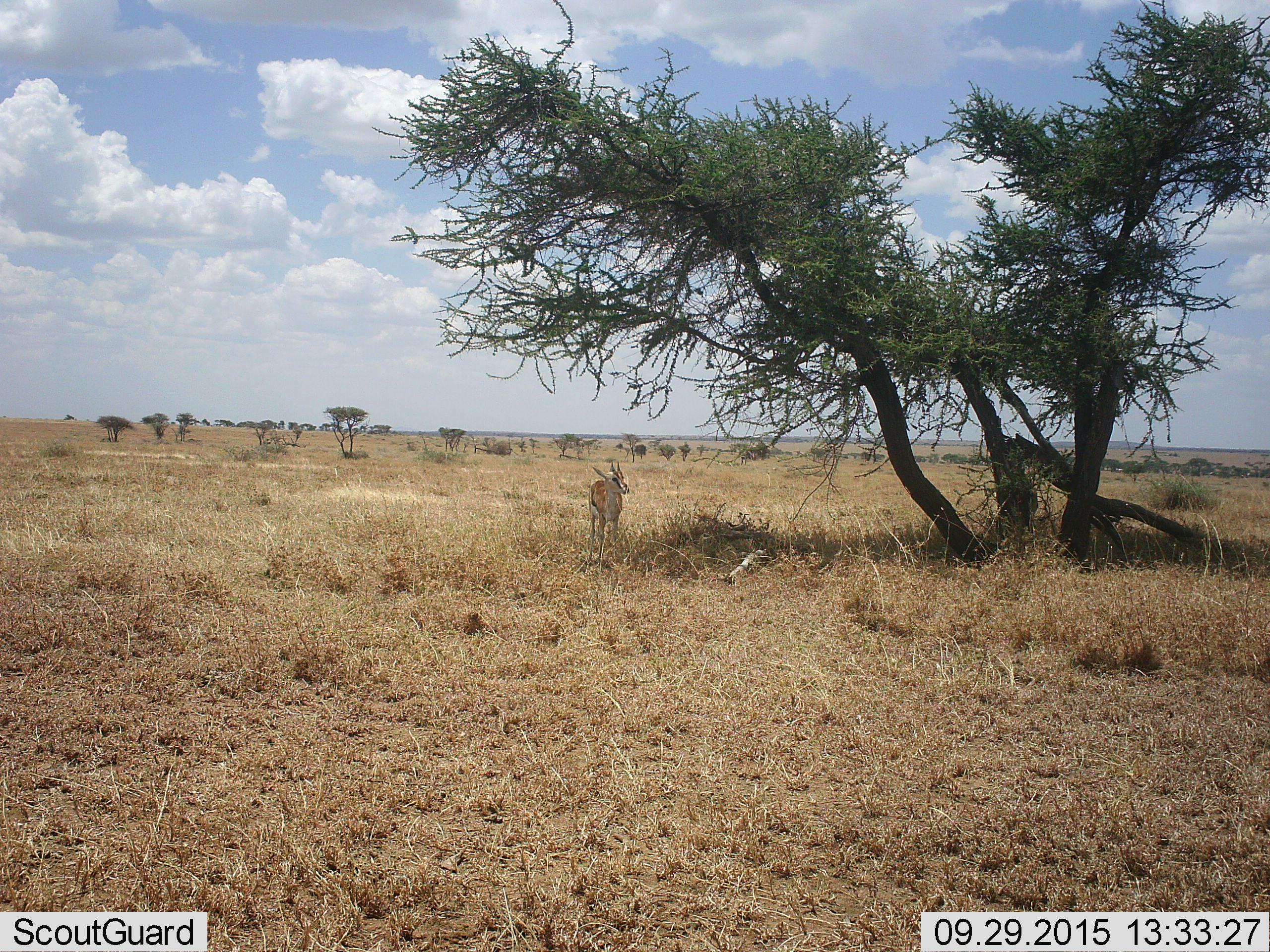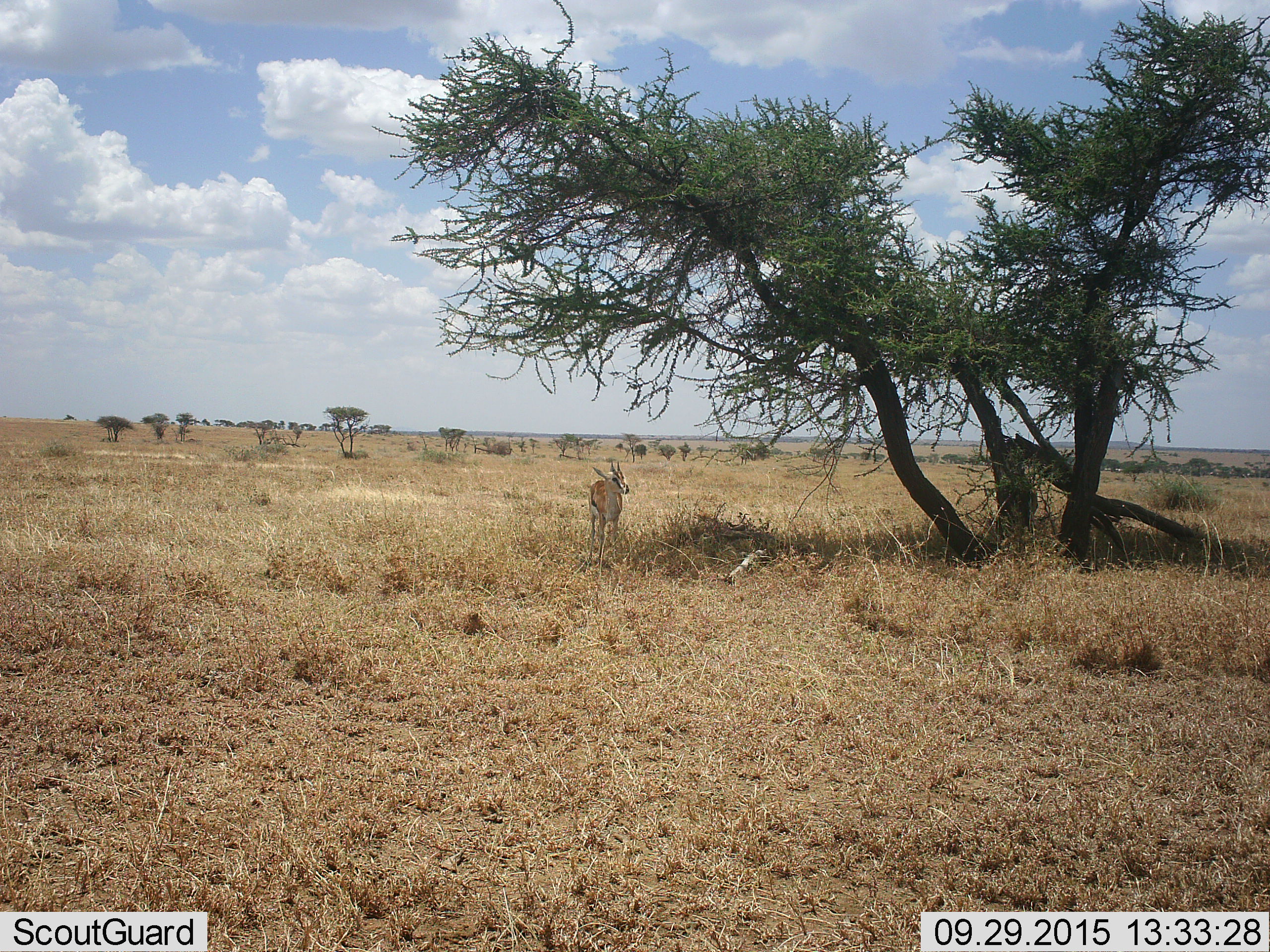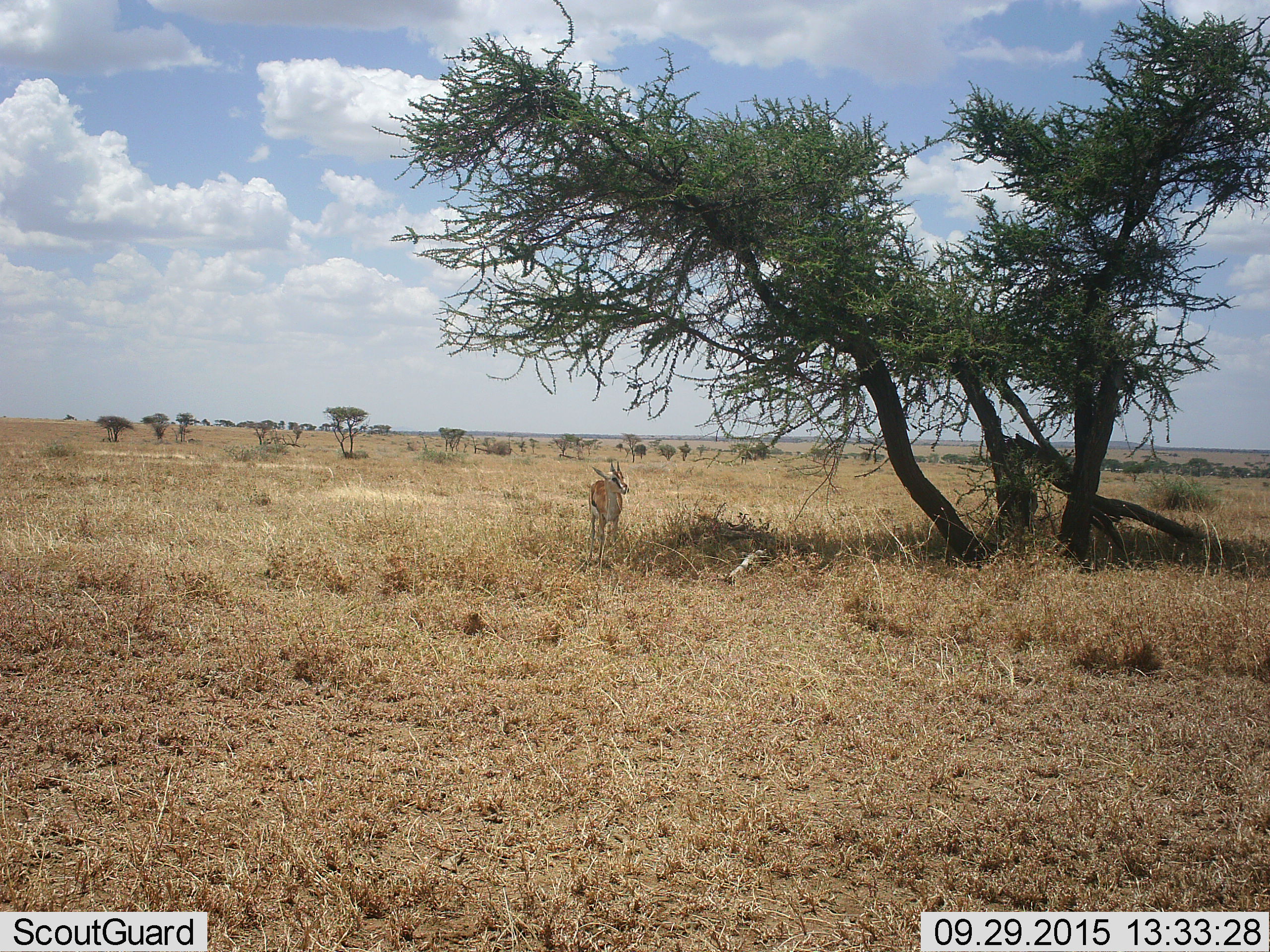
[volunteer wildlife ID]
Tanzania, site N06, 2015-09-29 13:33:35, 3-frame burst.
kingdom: Animalia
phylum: Chordata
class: Mammalia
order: Artiodactyla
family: Bovidae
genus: Eudorcas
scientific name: Eudorcas thomsonii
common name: thomson's gazelle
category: gazellethomsons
Gazellethomsons (thomson's gazelle) (Eudorcas thomsonii), count 1. Behavior (volunteer vote fractions): standing 100%, resting 0%, moving 0%, interacting 0%. Young present (vote fraction): 0%. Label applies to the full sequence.